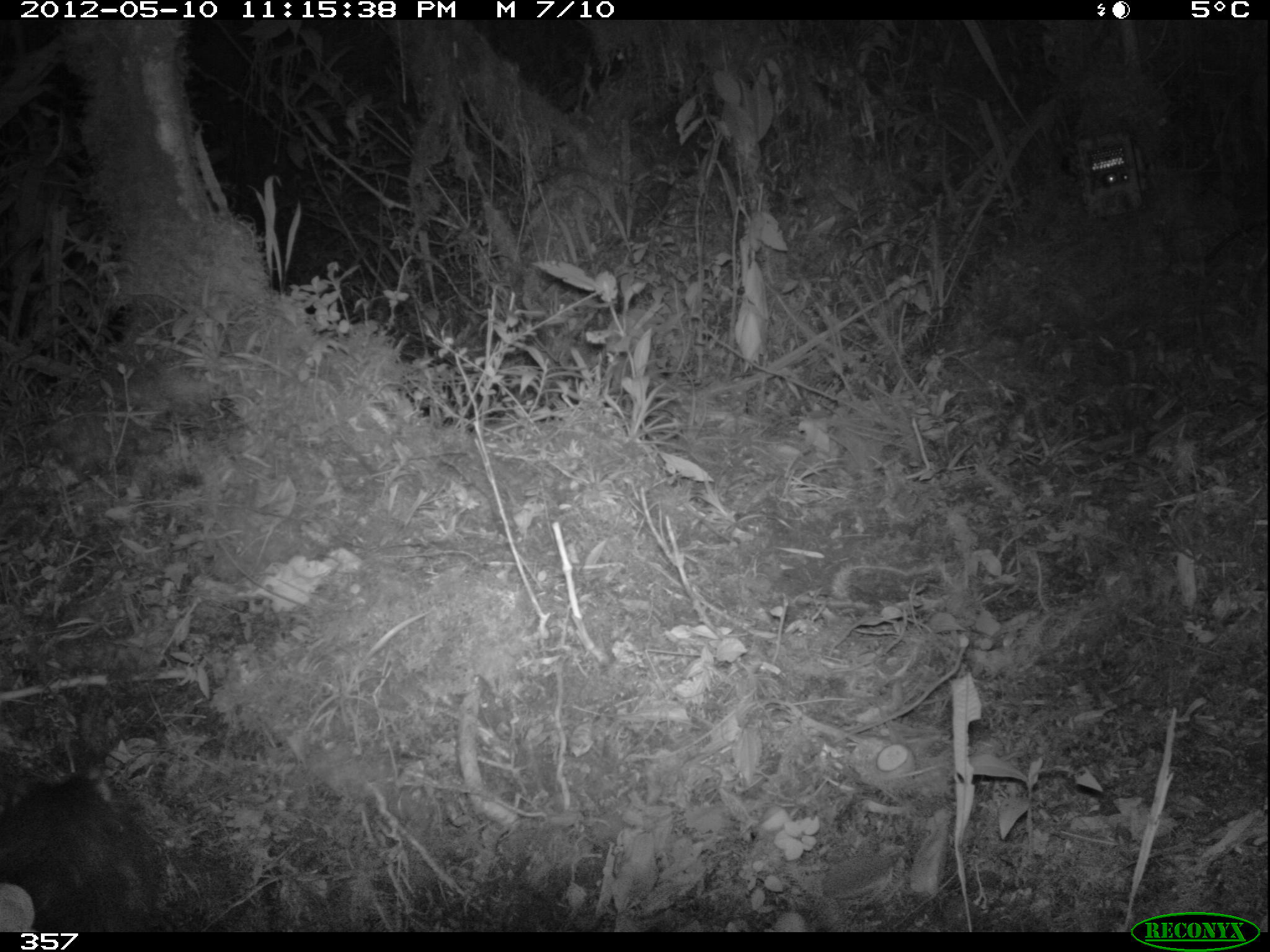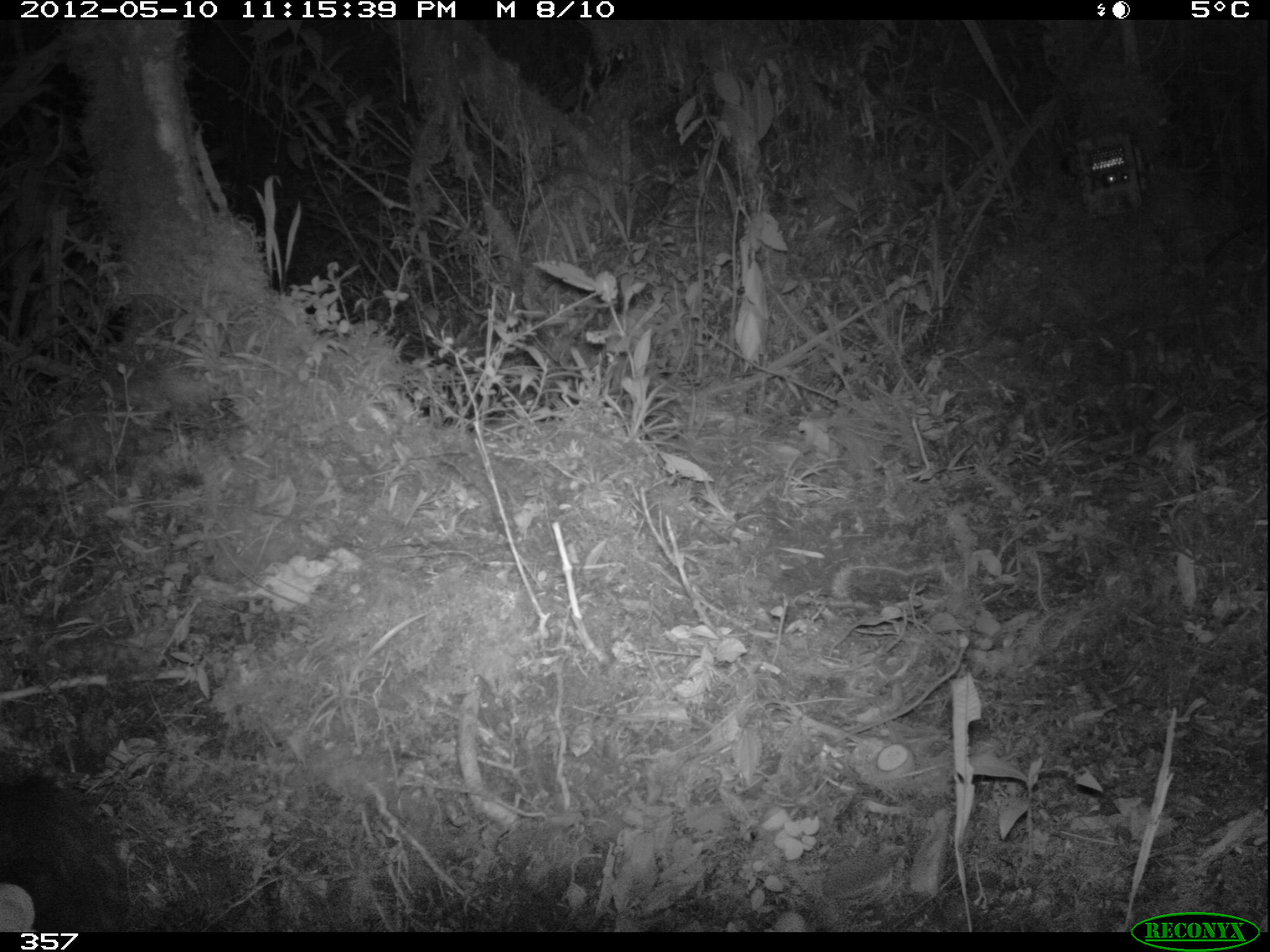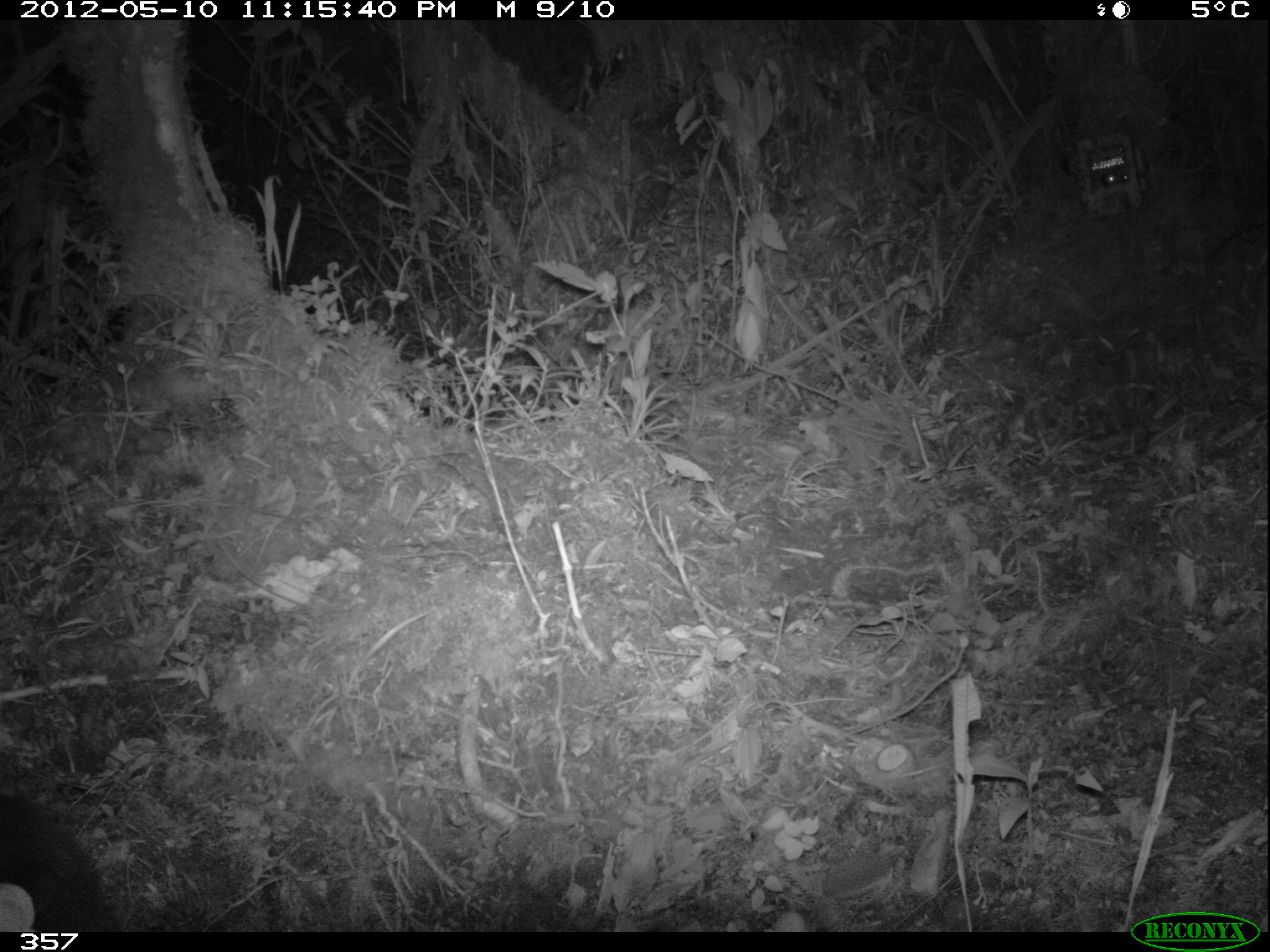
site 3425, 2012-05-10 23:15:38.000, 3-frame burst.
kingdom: Animalia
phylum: Chordata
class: Mammalia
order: Rodentia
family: Cuniculidae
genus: Cuniculus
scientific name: Cuniculus taczanowskii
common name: mountain paca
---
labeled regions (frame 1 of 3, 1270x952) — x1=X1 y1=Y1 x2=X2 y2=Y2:
cuniculus taczanowskii: x1=0 y1=762 x2=163 y2=932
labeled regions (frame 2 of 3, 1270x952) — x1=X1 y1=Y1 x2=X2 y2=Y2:
cuniculus taczanowskii: x1=0 y1=763 x2=130 y2=931